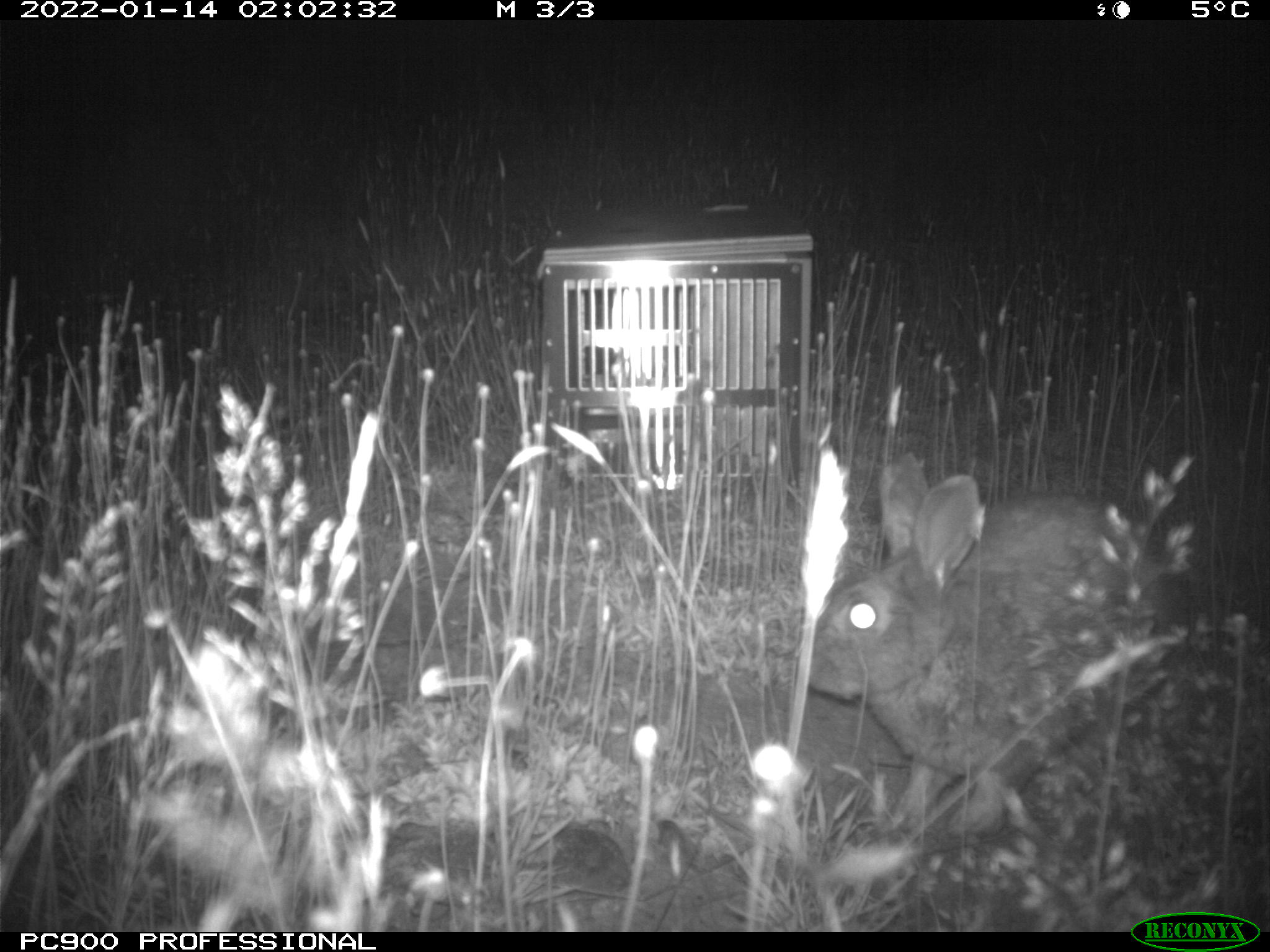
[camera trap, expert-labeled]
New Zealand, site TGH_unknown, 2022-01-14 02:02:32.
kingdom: Animalia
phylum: Chordata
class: Mammalia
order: Lagomorpha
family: Leporidae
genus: Oryctolagus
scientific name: Oryctolagus cuniculus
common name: european rabbit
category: rabbit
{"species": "rabbit (european rabbit) (Oryctolagus cuniculus)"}